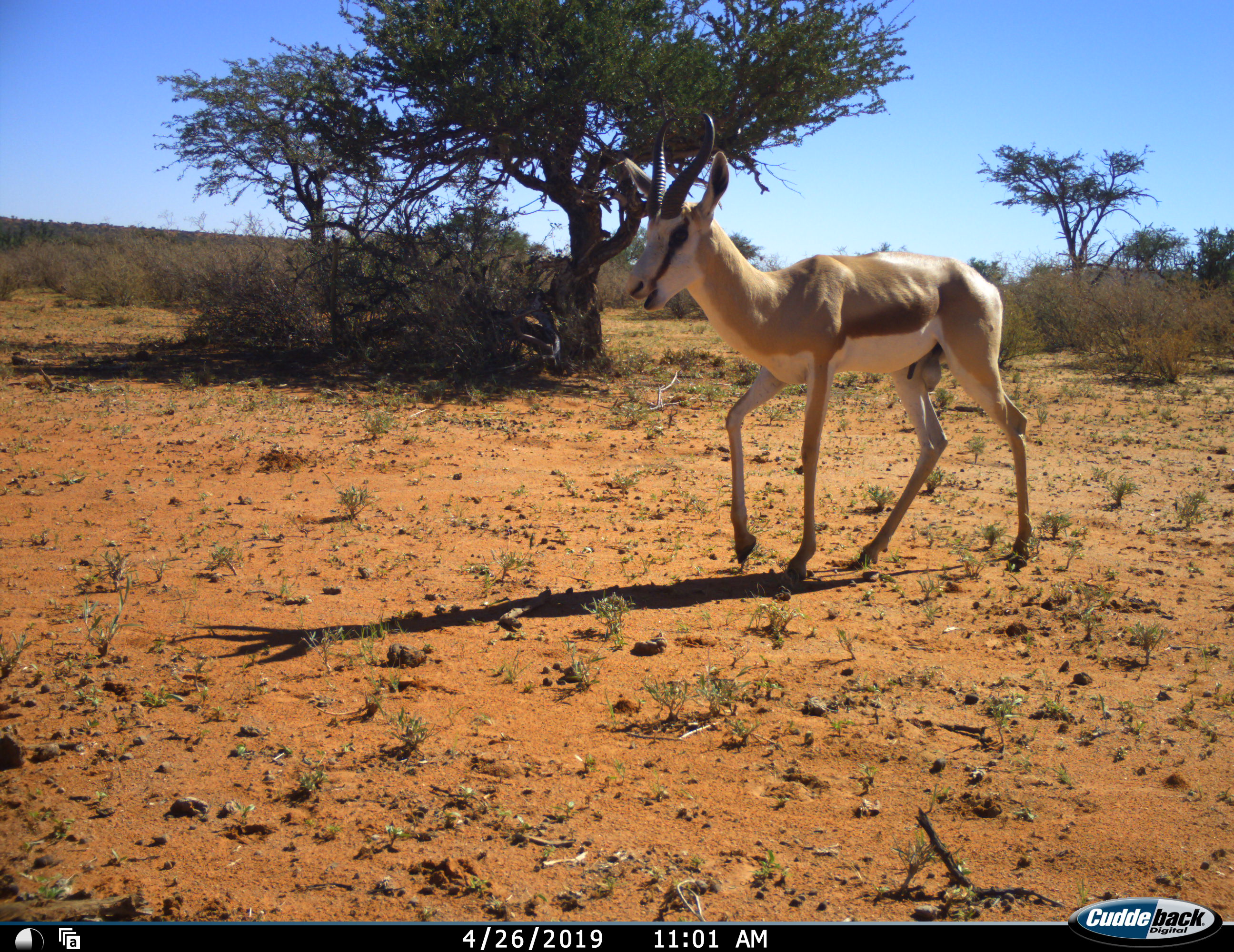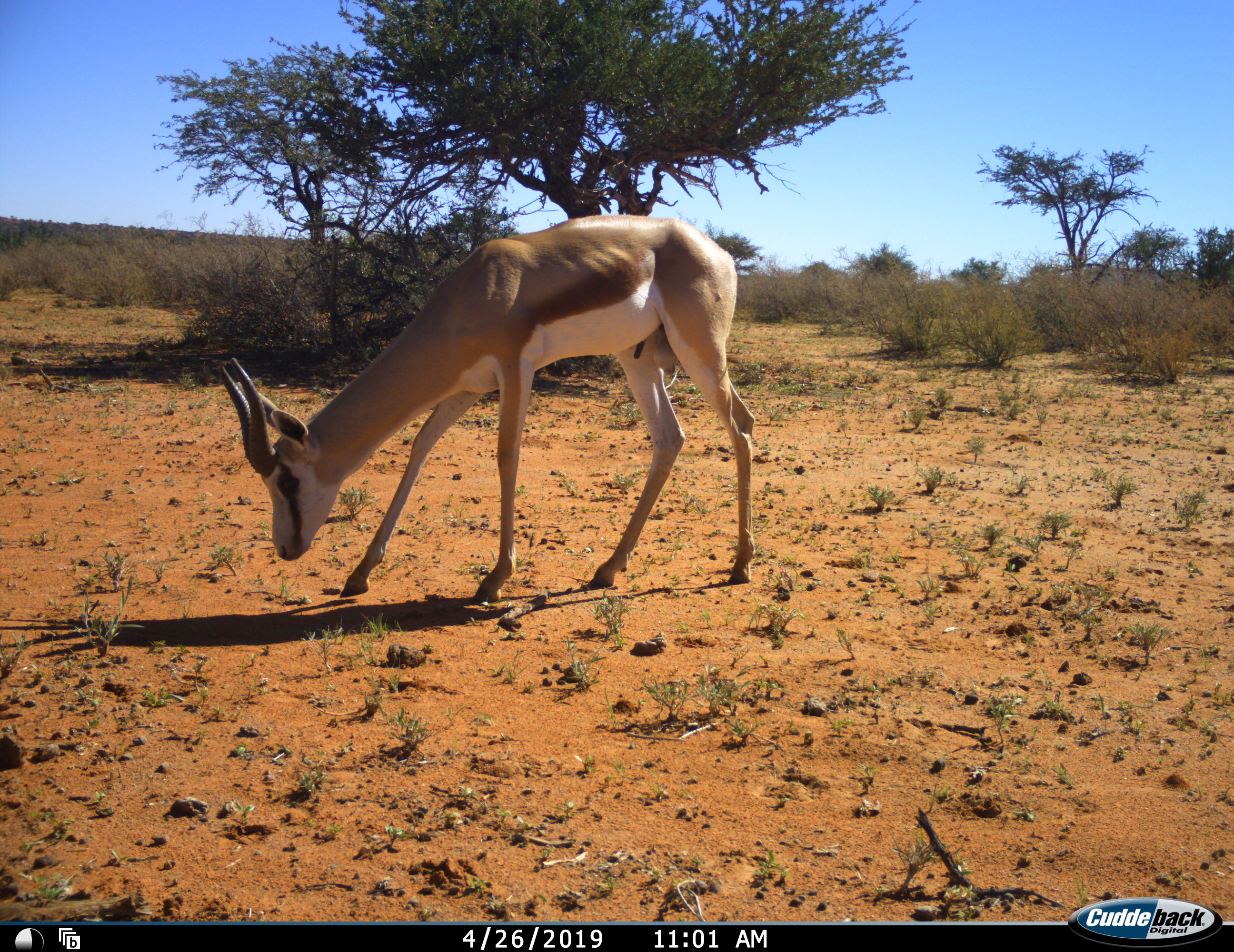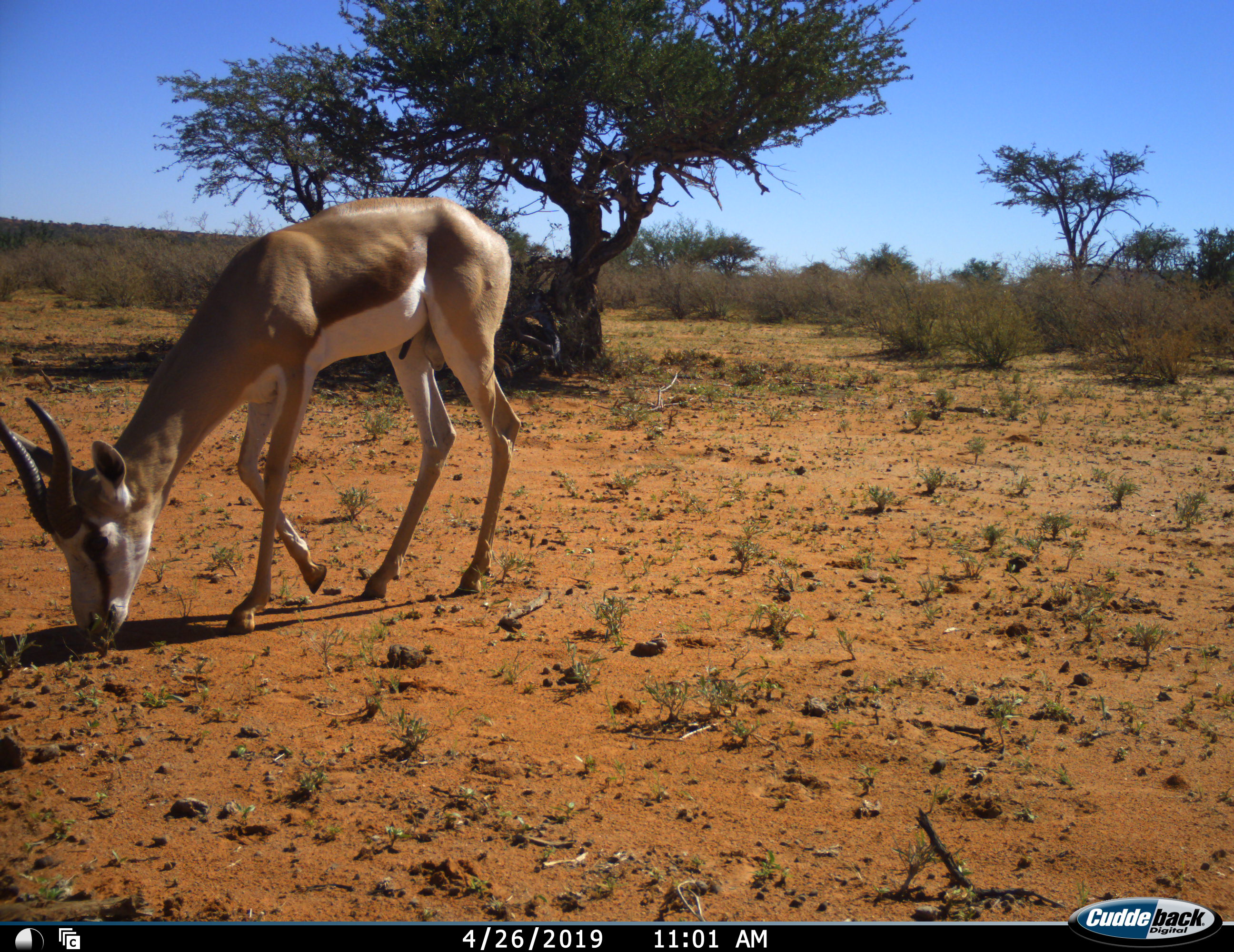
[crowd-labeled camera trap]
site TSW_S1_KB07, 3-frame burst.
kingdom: Animalia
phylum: Chordata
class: Mammalia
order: Artiodactyla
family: Bovidae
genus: Antidorcas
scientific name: Antidorcas marsupialis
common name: springbok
Springbok (Antidorcas marsupialis), count 1. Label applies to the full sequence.